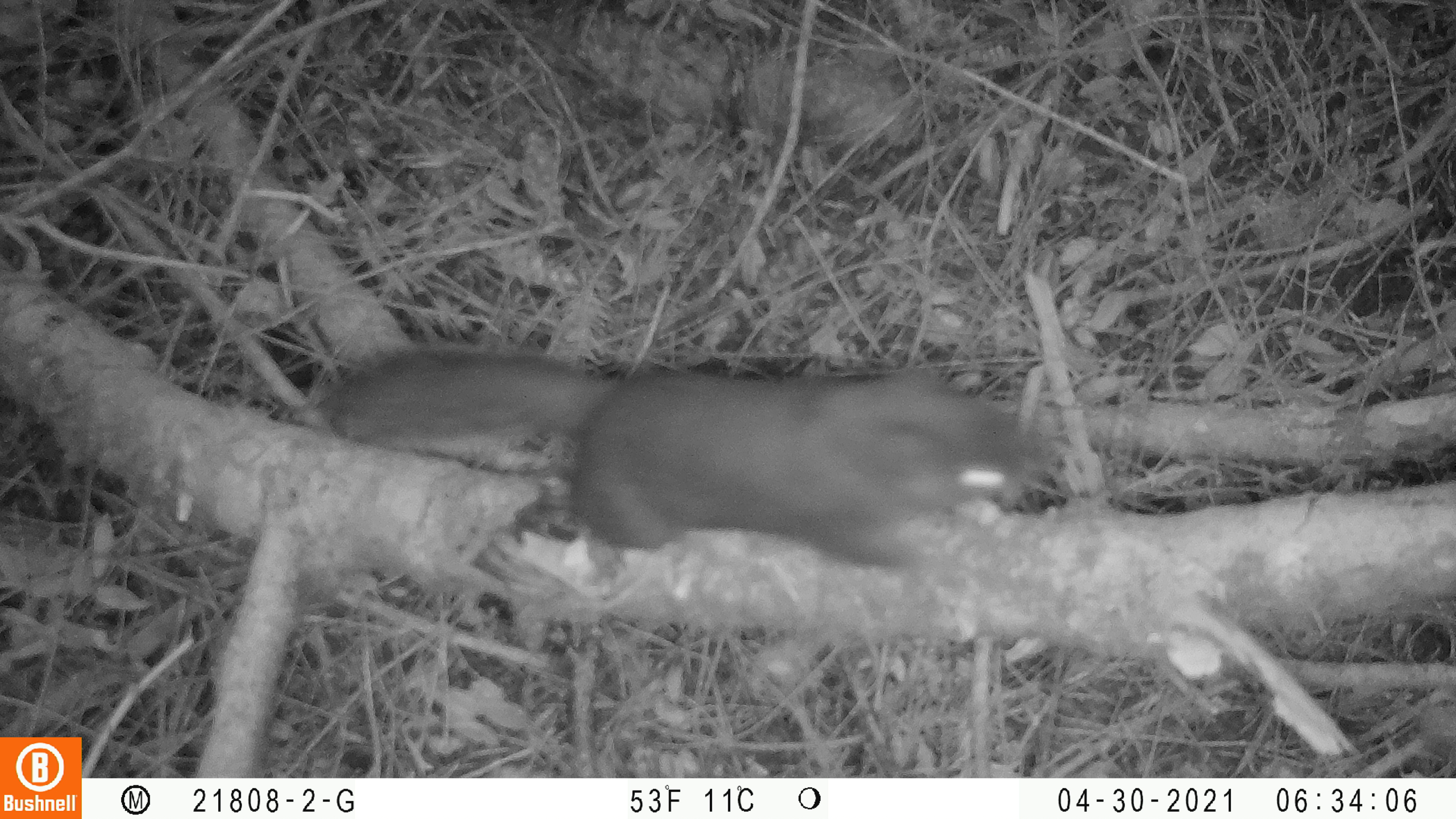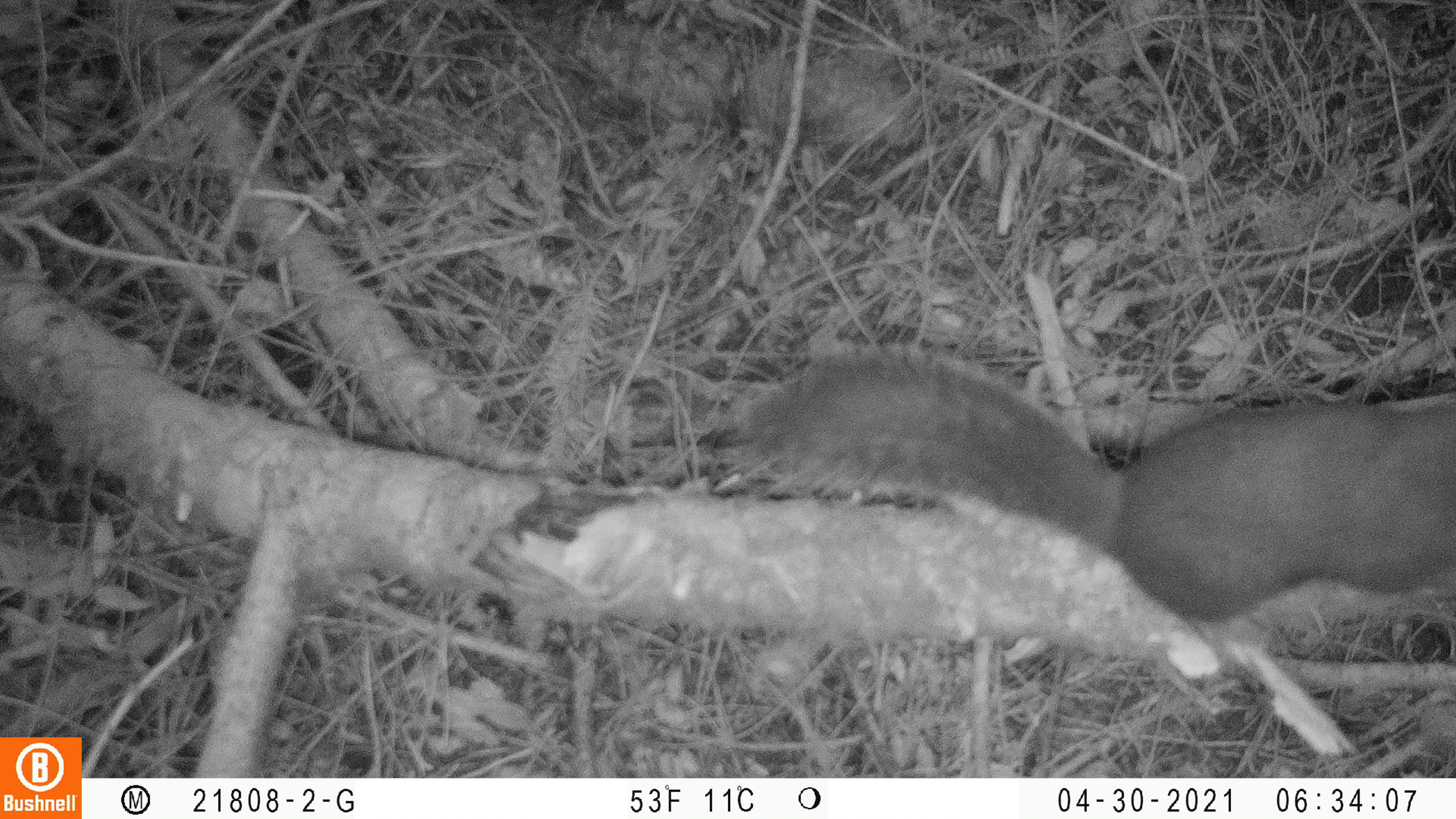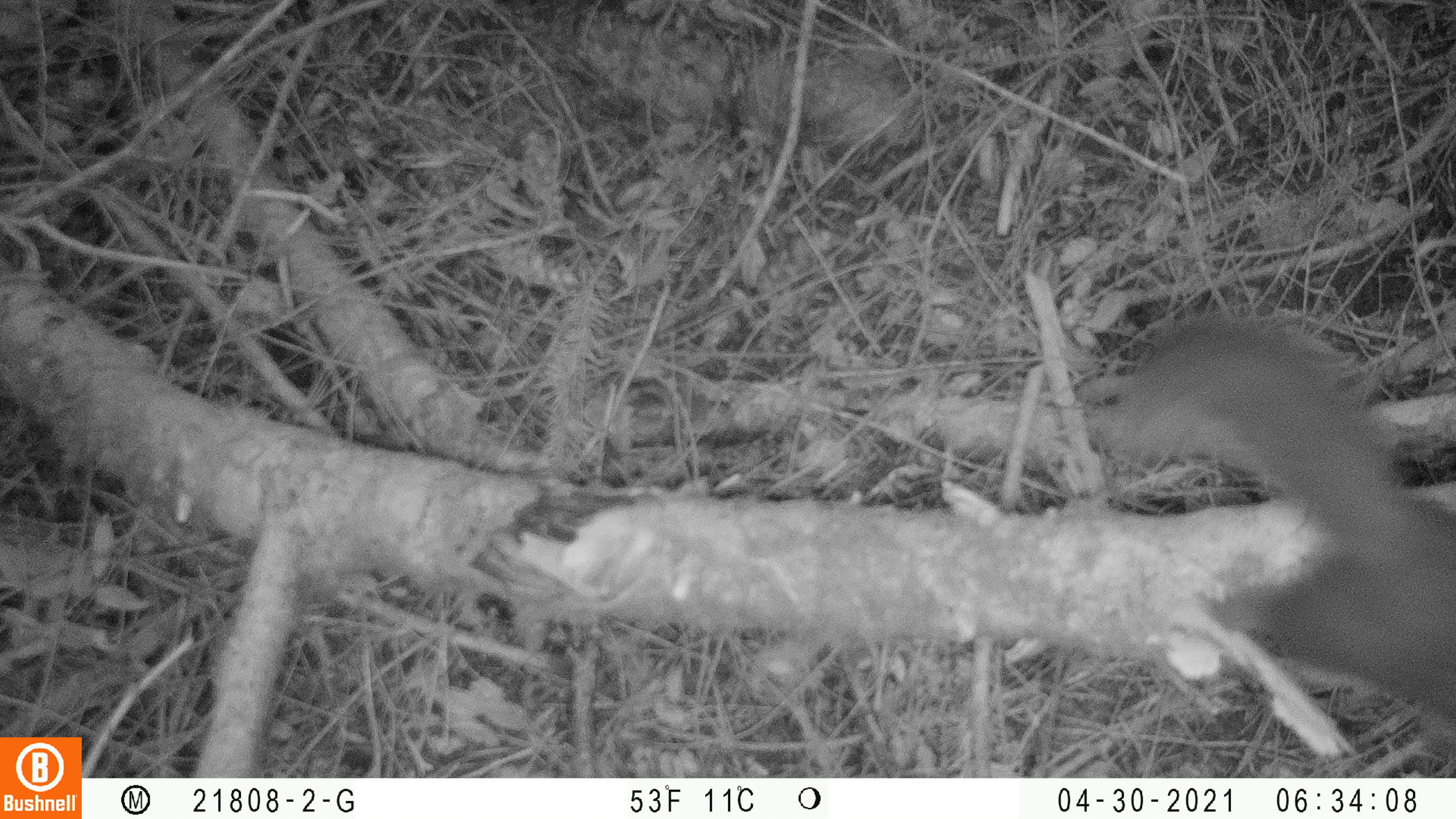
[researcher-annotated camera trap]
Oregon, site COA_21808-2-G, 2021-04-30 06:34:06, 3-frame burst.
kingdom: Animalia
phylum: Chordata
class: Mammalia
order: Rodentia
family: Sciuridae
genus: Tamiasciurus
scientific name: Tamiasciurus douglasii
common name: douglas squirrel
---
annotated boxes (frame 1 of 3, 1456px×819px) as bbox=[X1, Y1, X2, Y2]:
douglas squirrel: bbox=[329, 343, 1073, 573]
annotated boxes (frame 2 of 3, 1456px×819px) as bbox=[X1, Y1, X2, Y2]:
douglas squirrel: bbox=[729, 342, 1451, 637]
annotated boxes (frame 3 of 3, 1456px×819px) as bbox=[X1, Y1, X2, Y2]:
douglas squirrel: bbox=[1113, 314, 1451, 734]